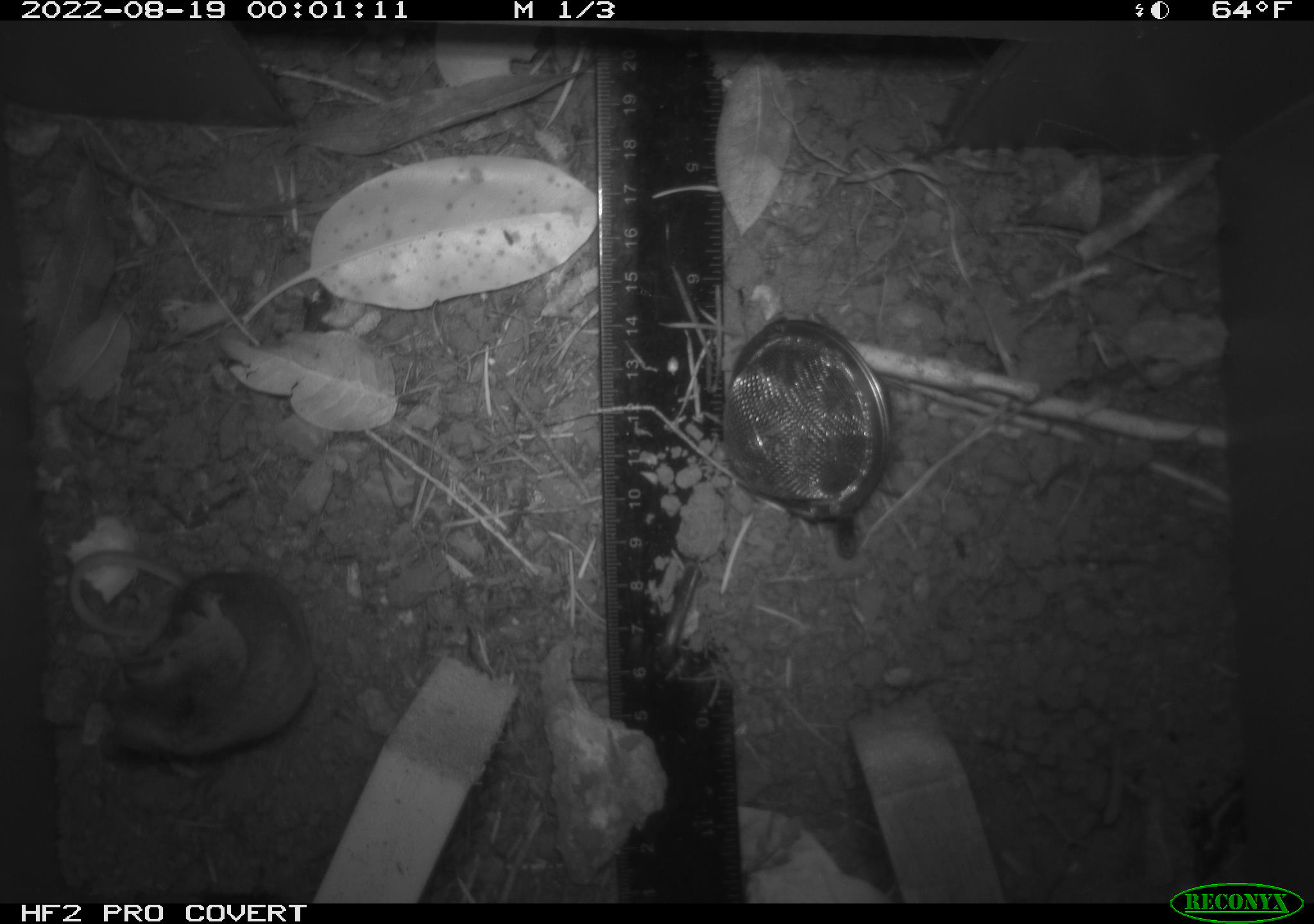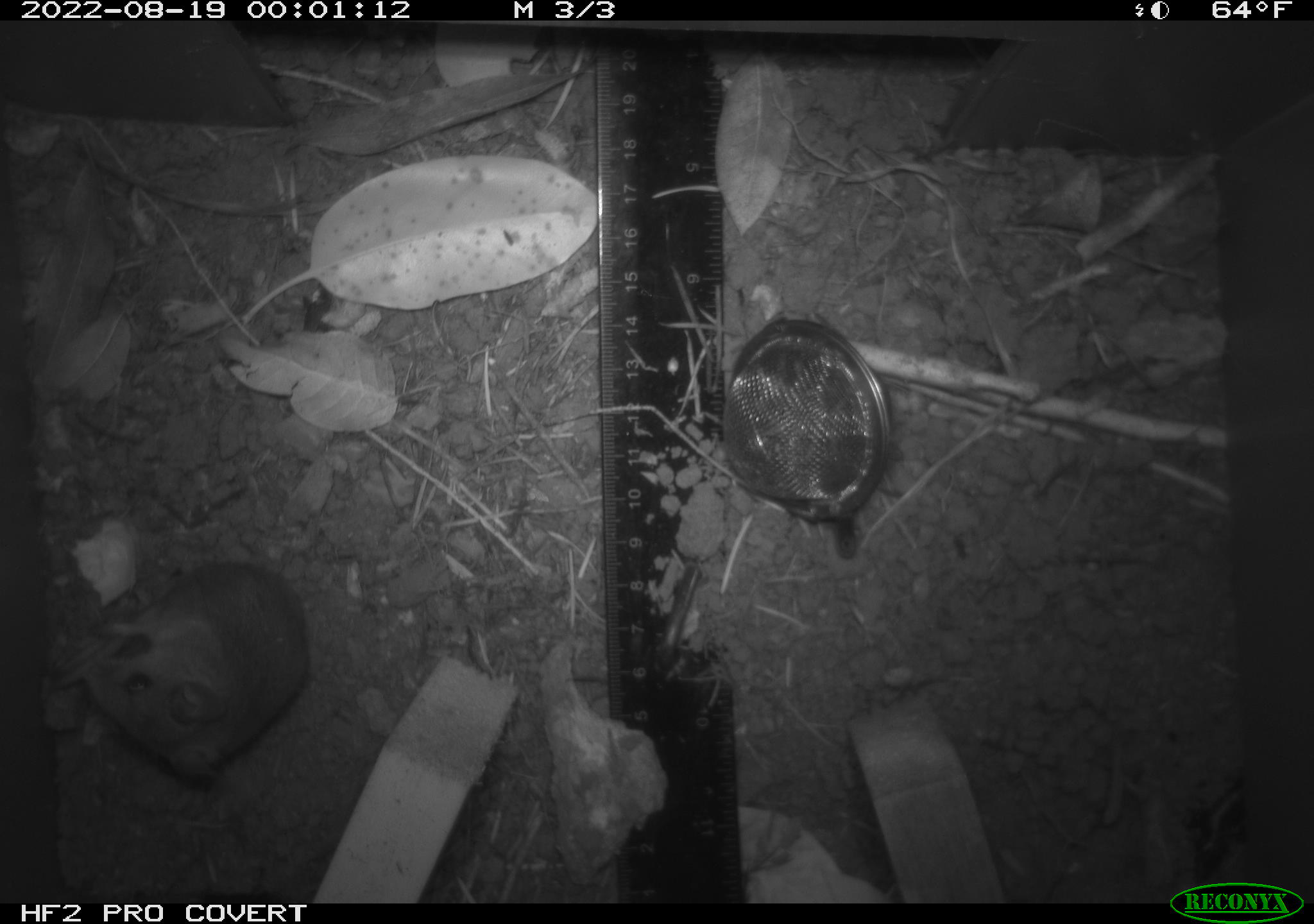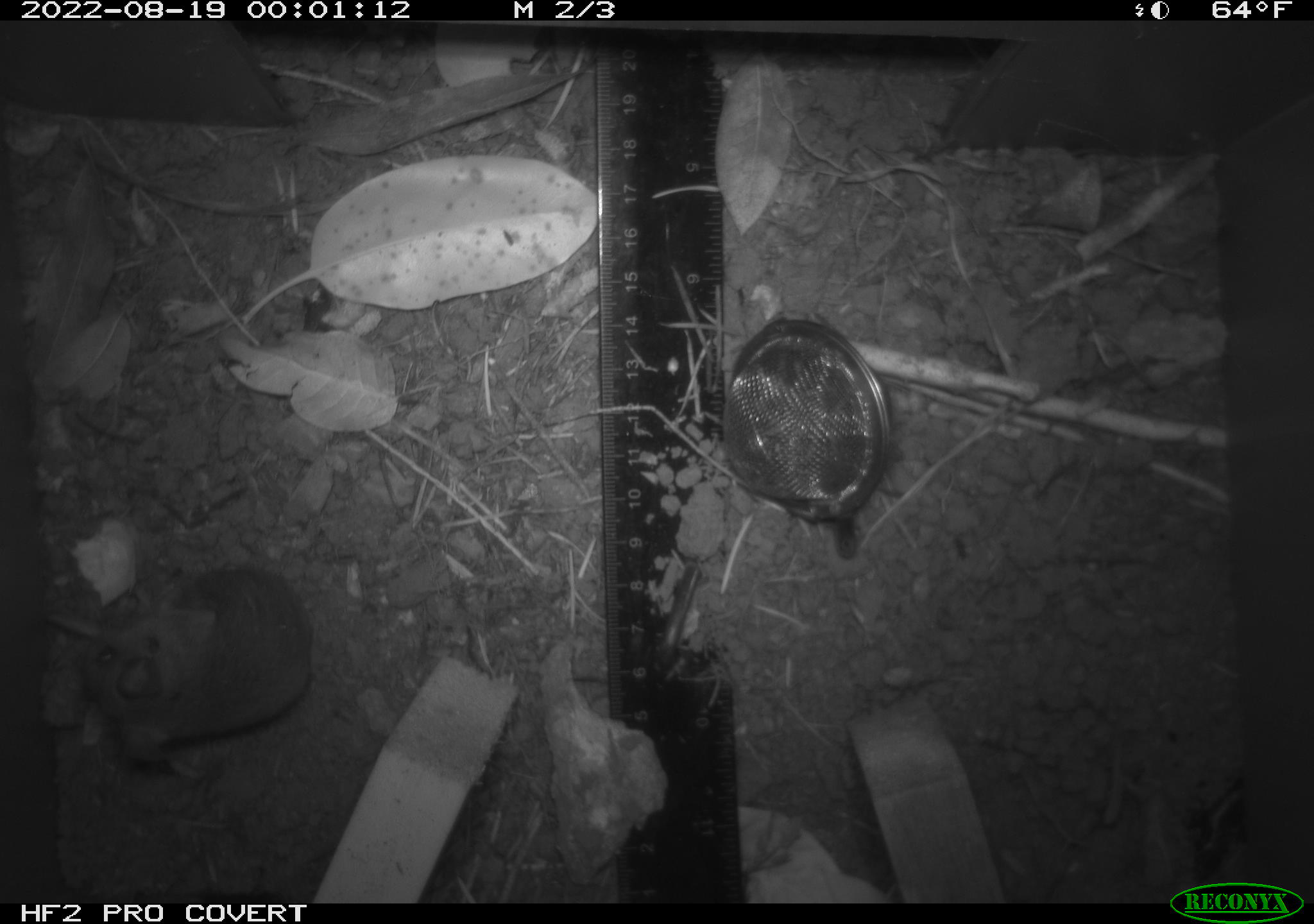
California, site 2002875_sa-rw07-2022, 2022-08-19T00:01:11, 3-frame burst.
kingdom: Animalia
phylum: Chordata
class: Mammalia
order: Rodentia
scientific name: Rodentia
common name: mouse species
Mouse species (Rodentia).